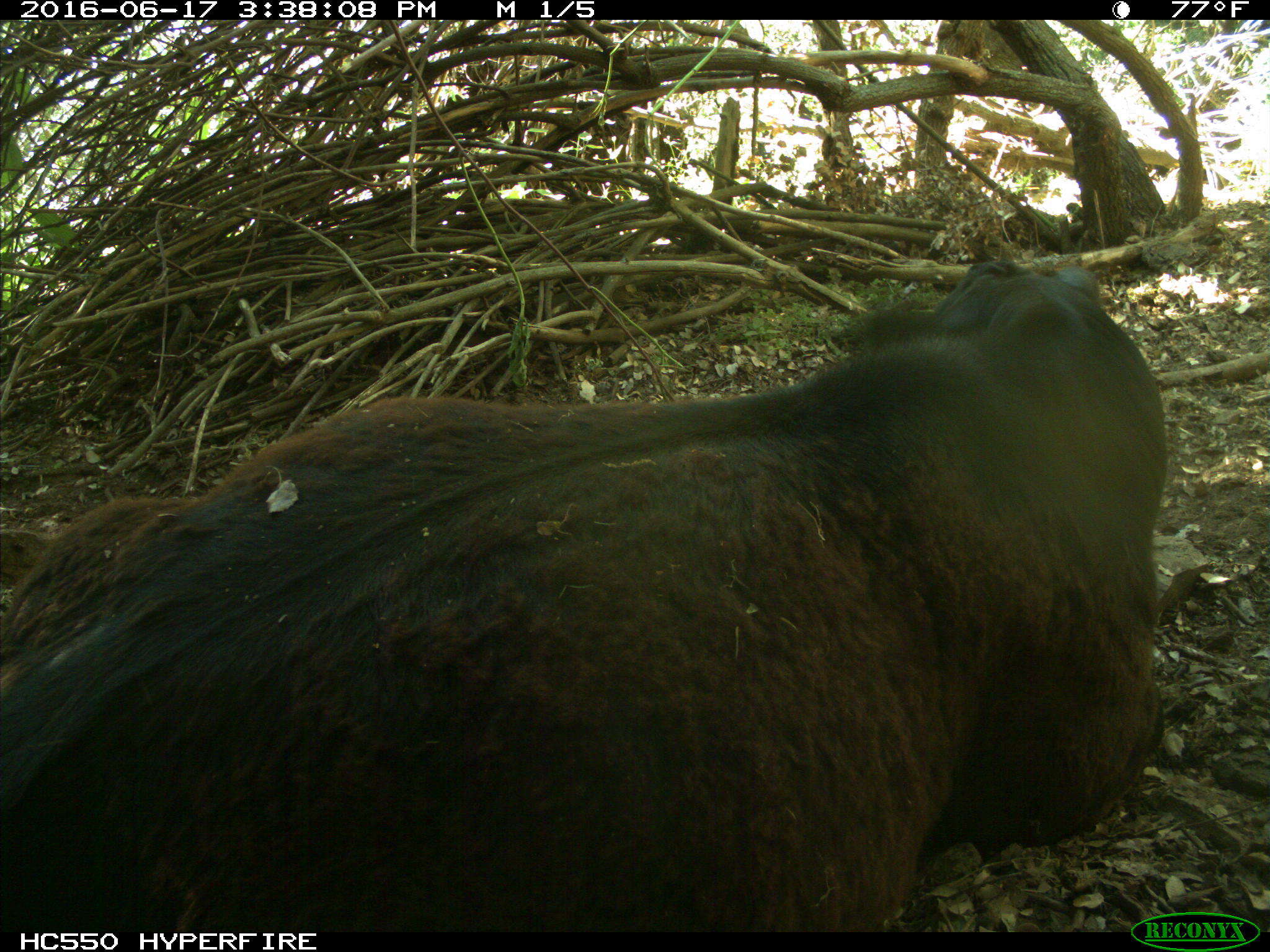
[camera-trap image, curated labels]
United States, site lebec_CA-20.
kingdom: Animalia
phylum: Chordata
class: Mammalia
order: Artiodactyla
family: Bovidae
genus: Bos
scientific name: Bos taurus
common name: domestic cow